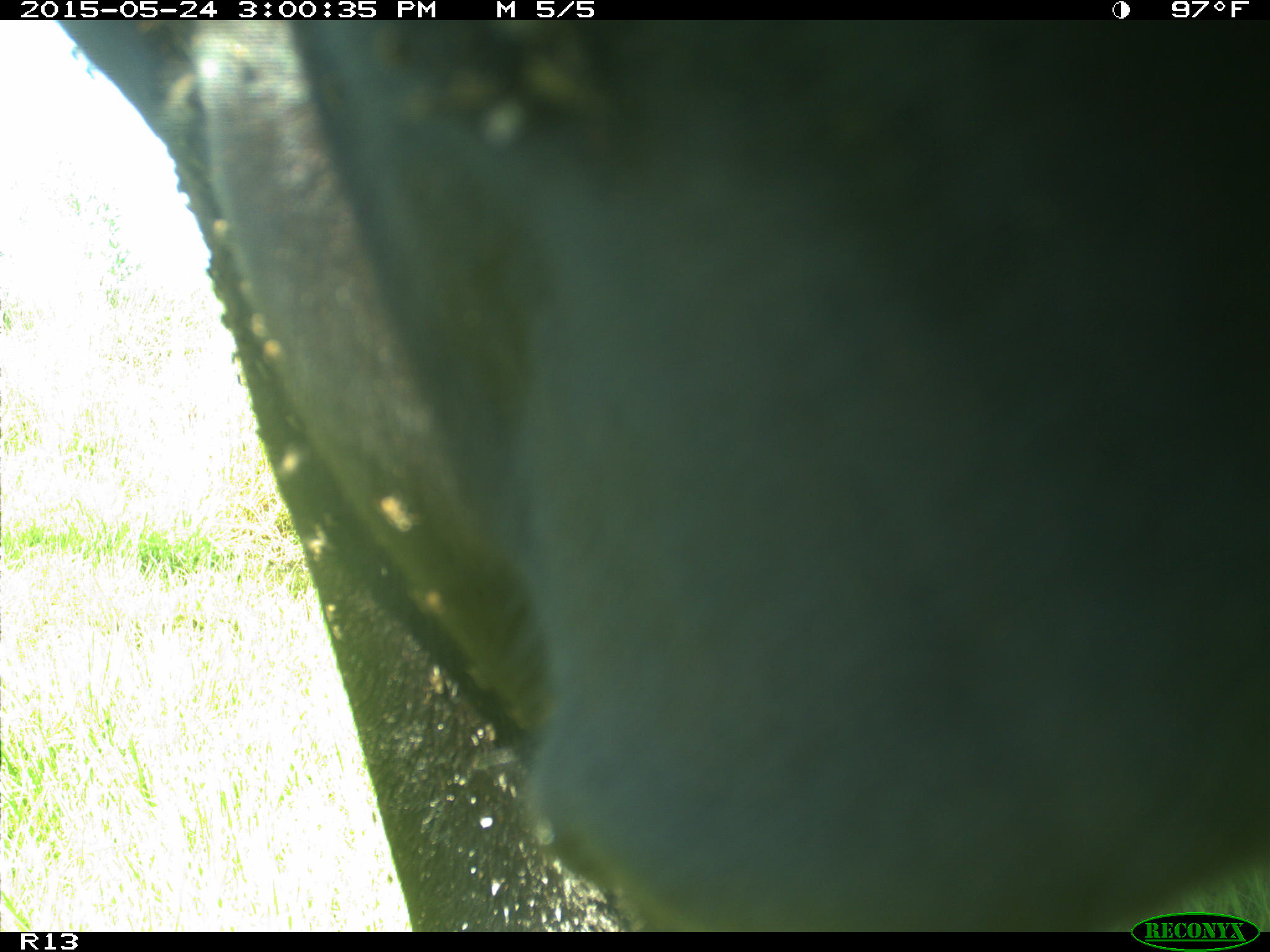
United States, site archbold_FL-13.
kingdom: Animalia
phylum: Chordata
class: Mammalia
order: Artiodactyla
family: Bovidae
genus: Bos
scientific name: Bos taurus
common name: domestic cow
Bos taurus (domestic cow).